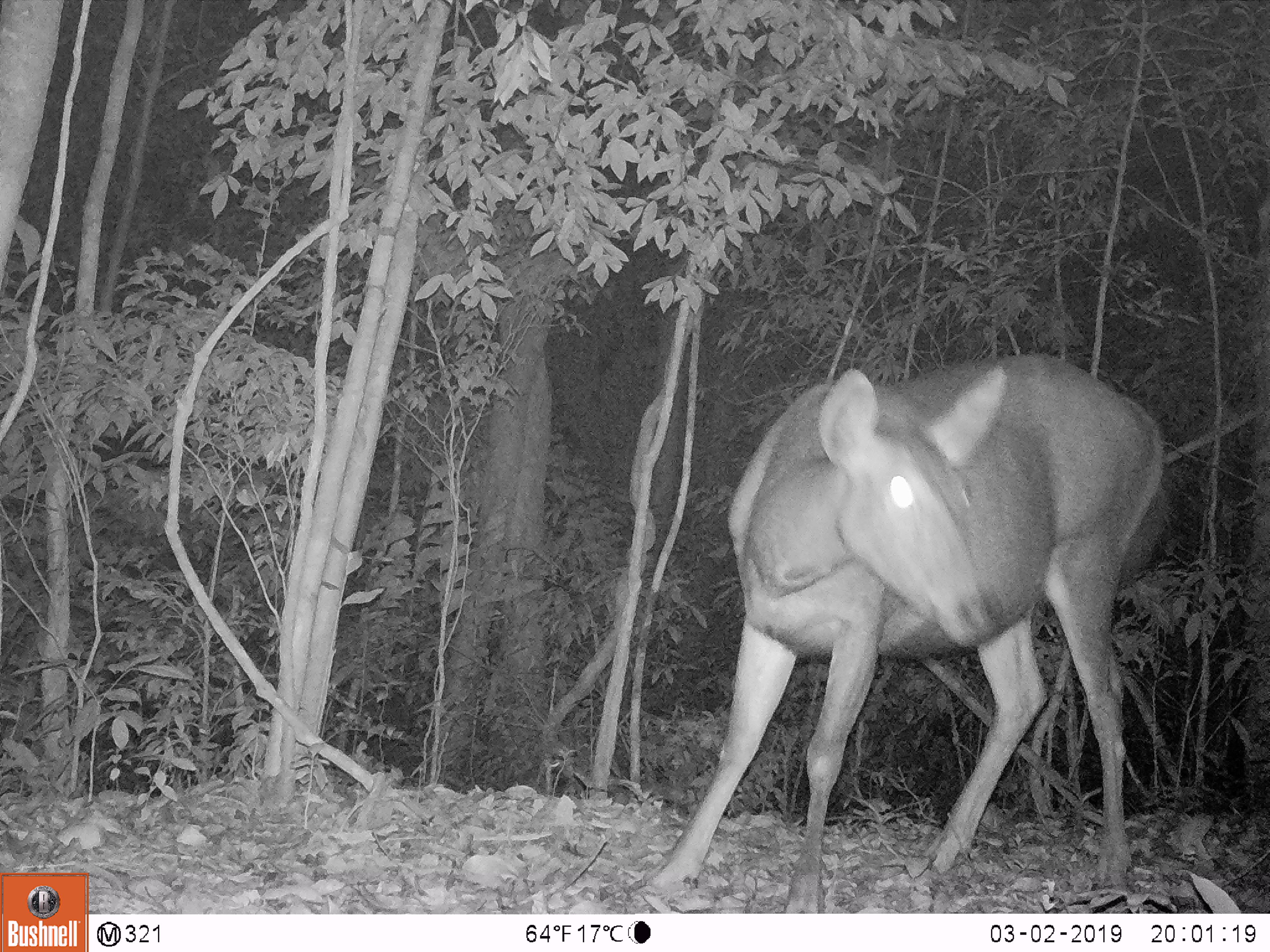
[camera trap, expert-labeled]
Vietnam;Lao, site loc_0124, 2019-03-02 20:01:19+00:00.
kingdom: Animalia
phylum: Chordata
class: Mammalia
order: Artiodactyla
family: Cervidae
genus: Rusa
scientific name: Rusa unicolor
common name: sambar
Sambar (Rusa unicolor). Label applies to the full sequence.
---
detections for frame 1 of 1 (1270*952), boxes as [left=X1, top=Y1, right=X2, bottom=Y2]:
sambar: [left=626, top=352, right=1166, bottom=912]